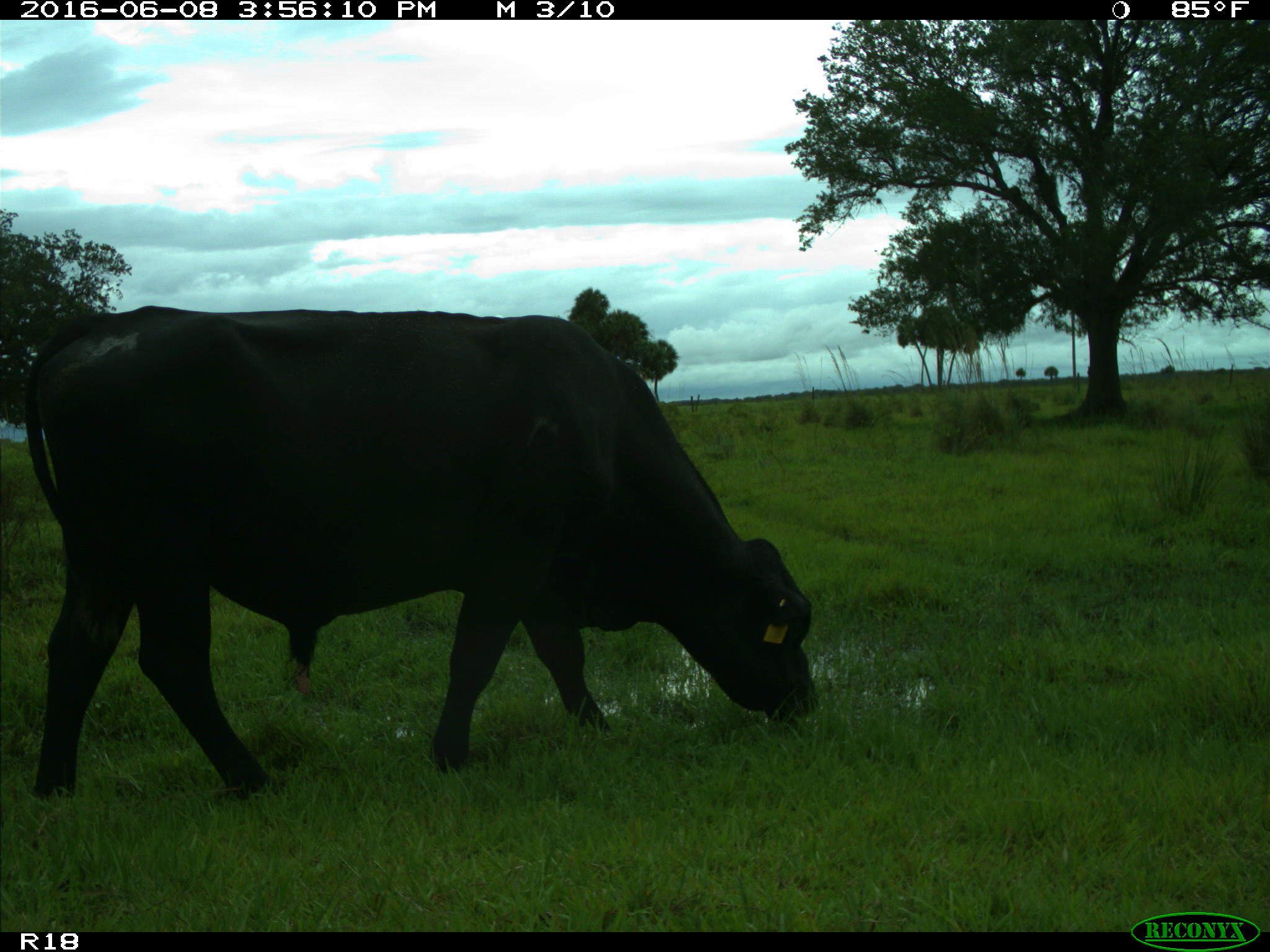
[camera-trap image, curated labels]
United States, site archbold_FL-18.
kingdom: Animalia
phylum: Chordata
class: Mammalia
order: Artiodactyla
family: Bovidae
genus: Bos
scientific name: Bos taurus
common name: domestic cow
Bos taurus (domestic cow).